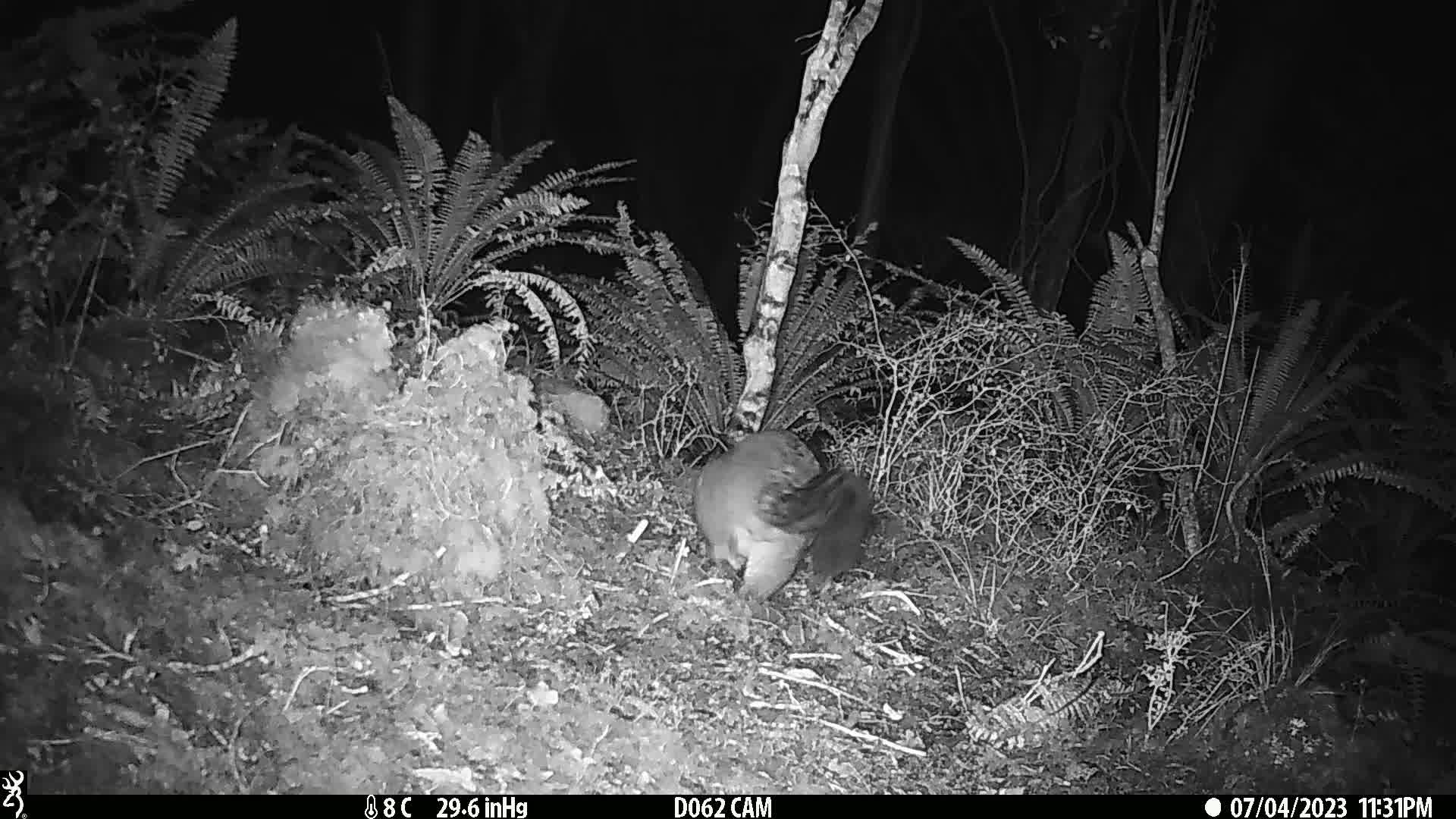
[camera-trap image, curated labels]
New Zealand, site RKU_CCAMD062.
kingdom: Animalia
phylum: Chordata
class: Mammalia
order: Diprotodontia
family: Phalangeridae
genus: Trichosurus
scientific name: Trichosurus vulpecula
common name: common brushtail possum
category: possum